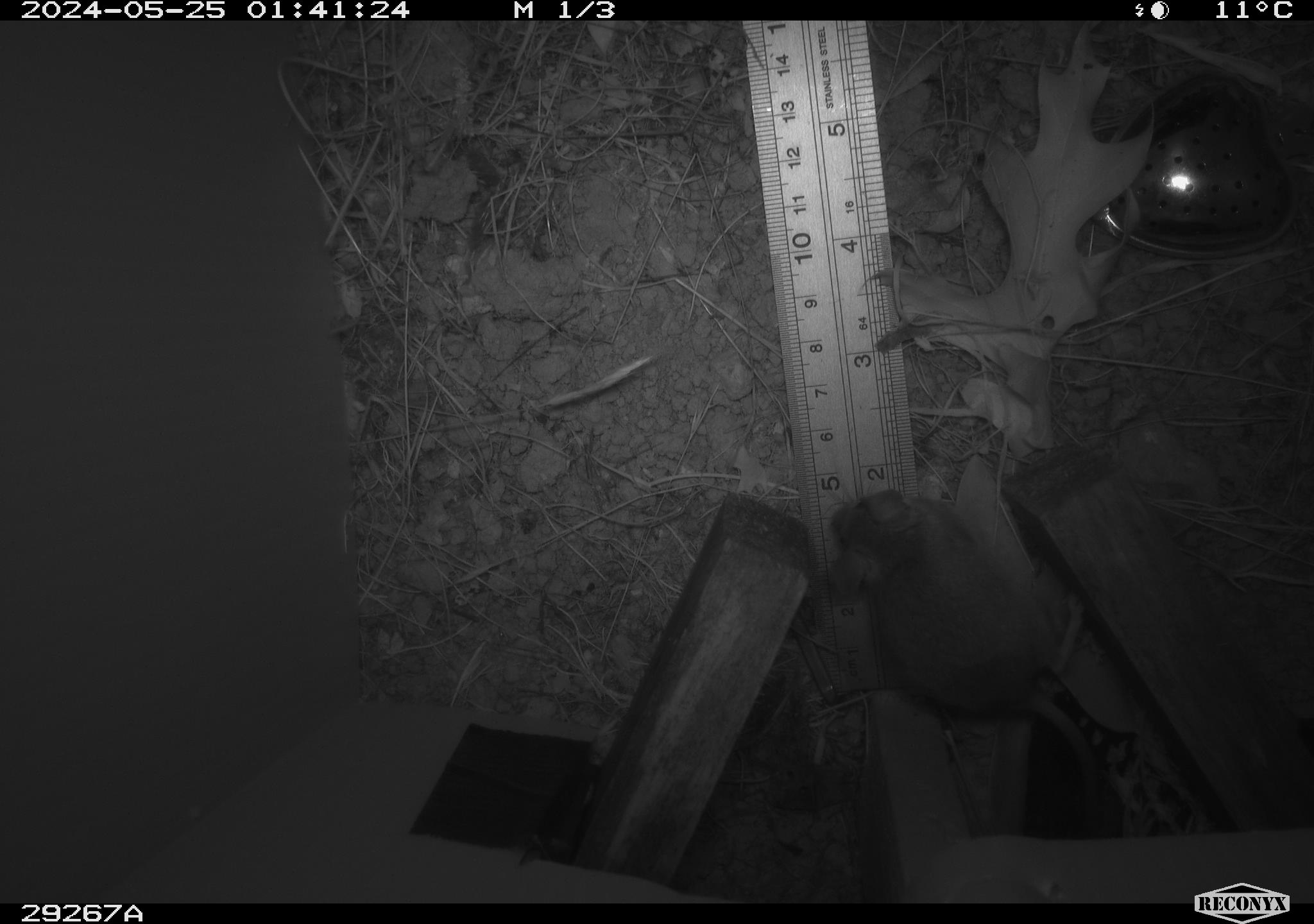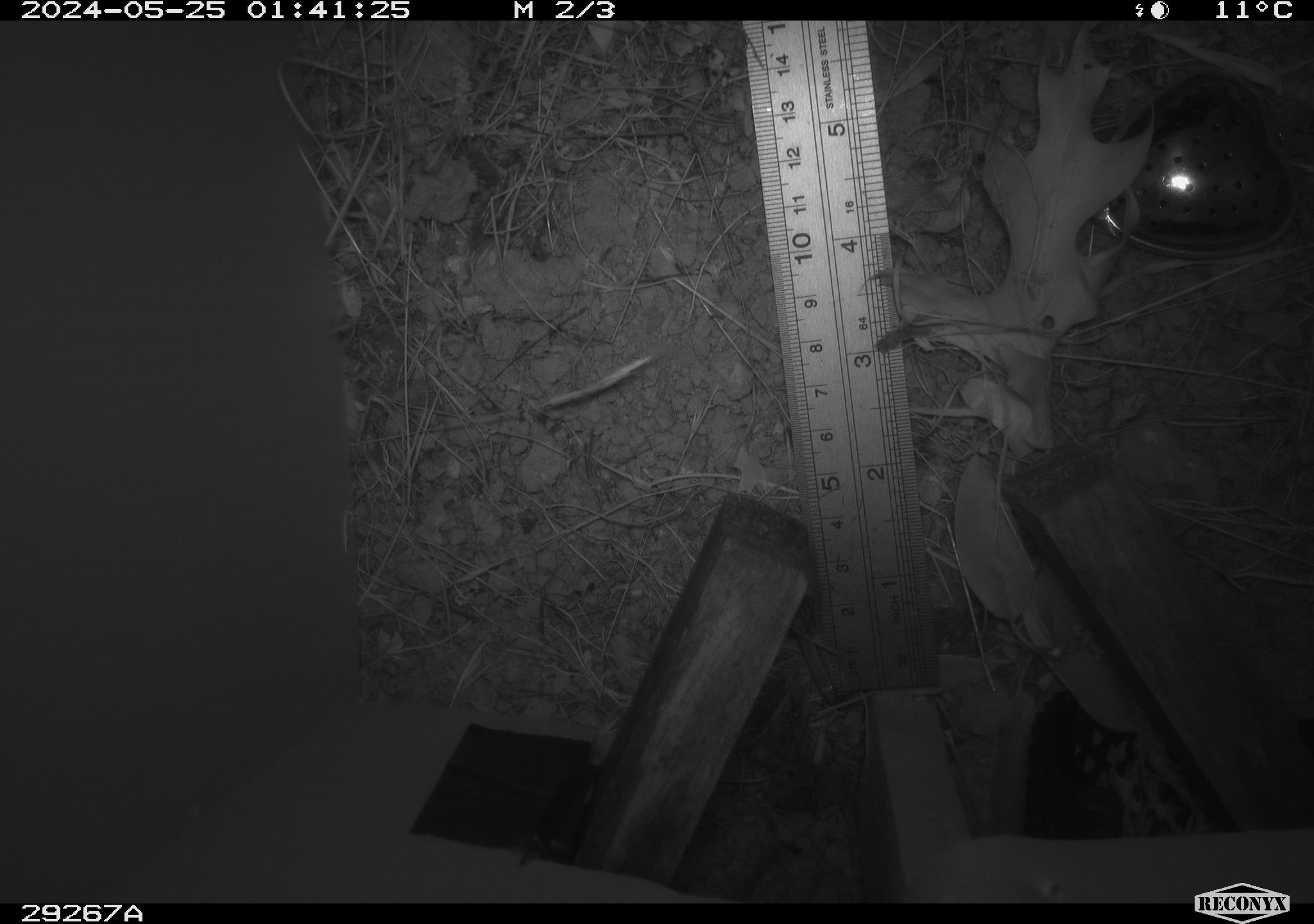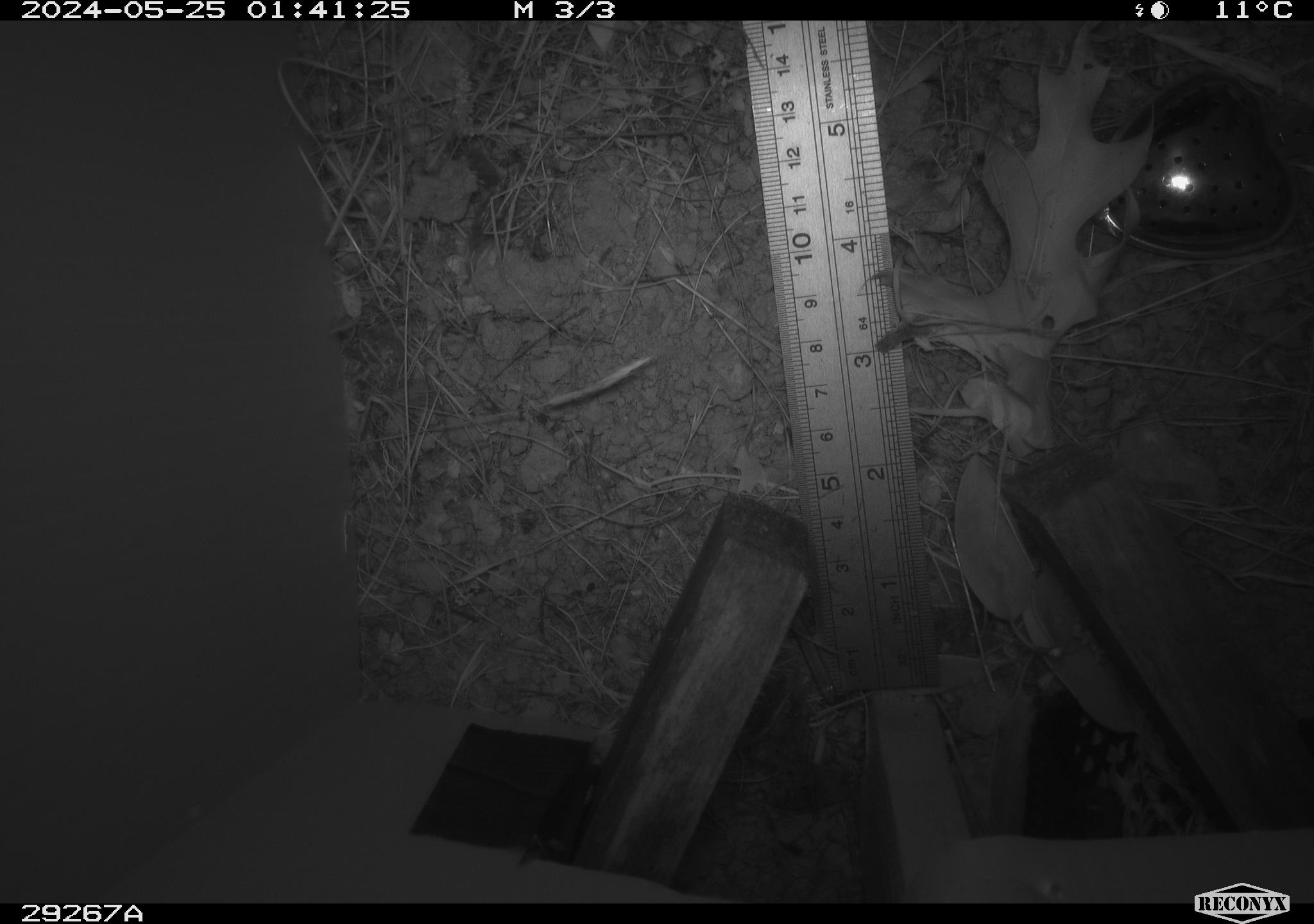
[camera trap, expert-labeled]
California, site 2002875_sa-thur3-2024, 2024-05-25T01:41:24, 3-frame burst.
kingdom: Animalia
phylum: Chordata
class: Mammalia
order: Rodentia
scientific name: Rodentia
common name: mouse species